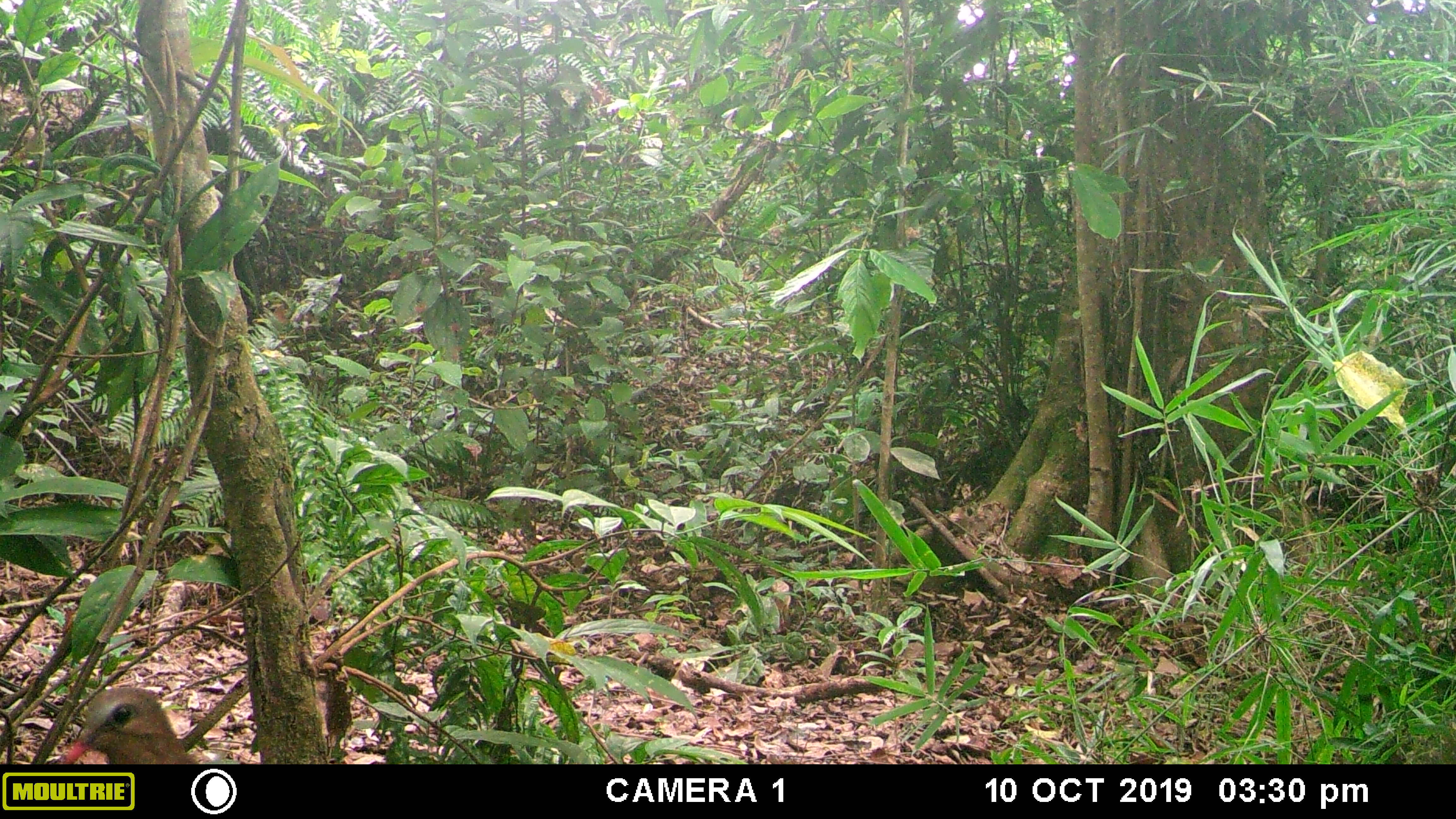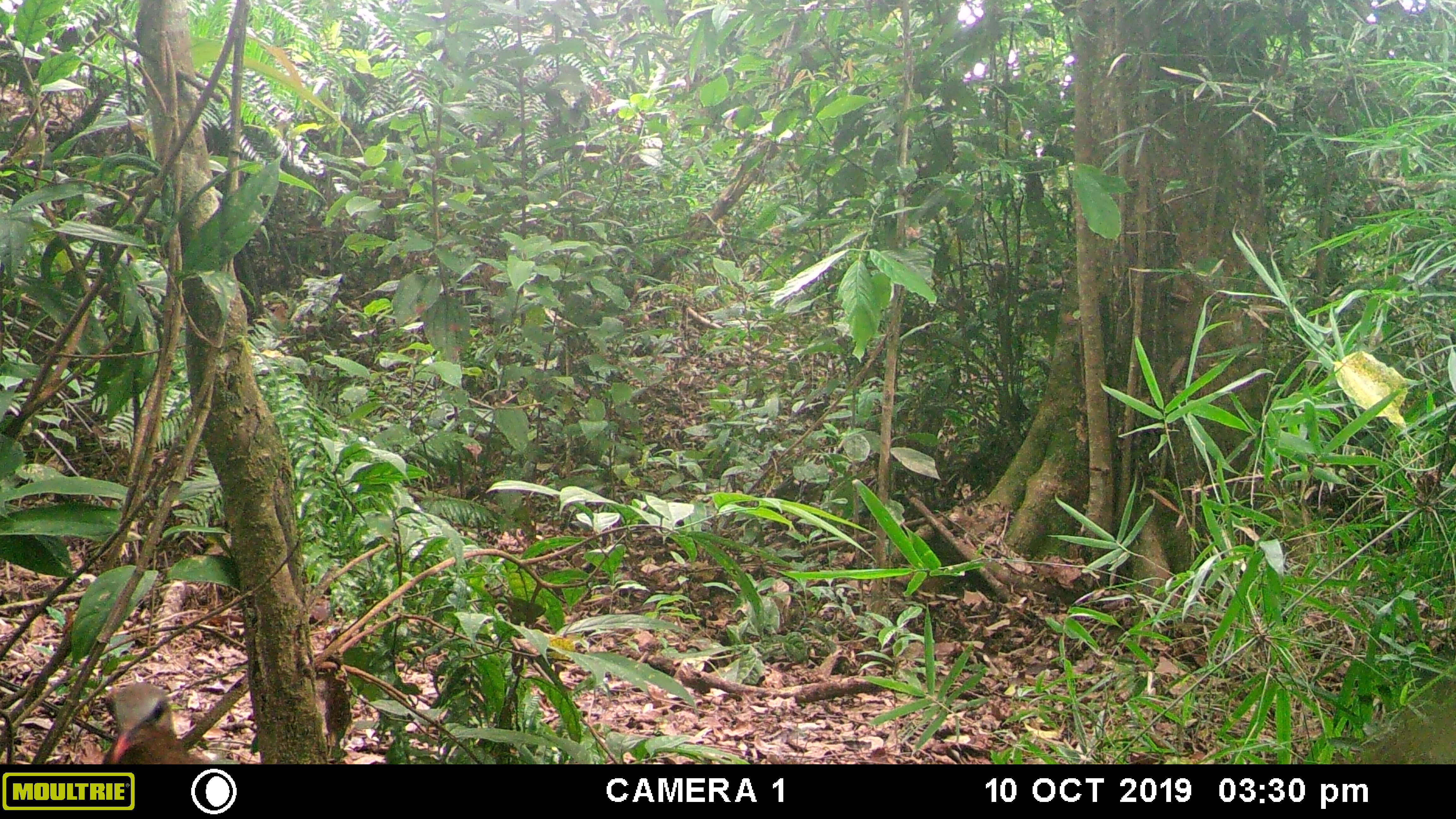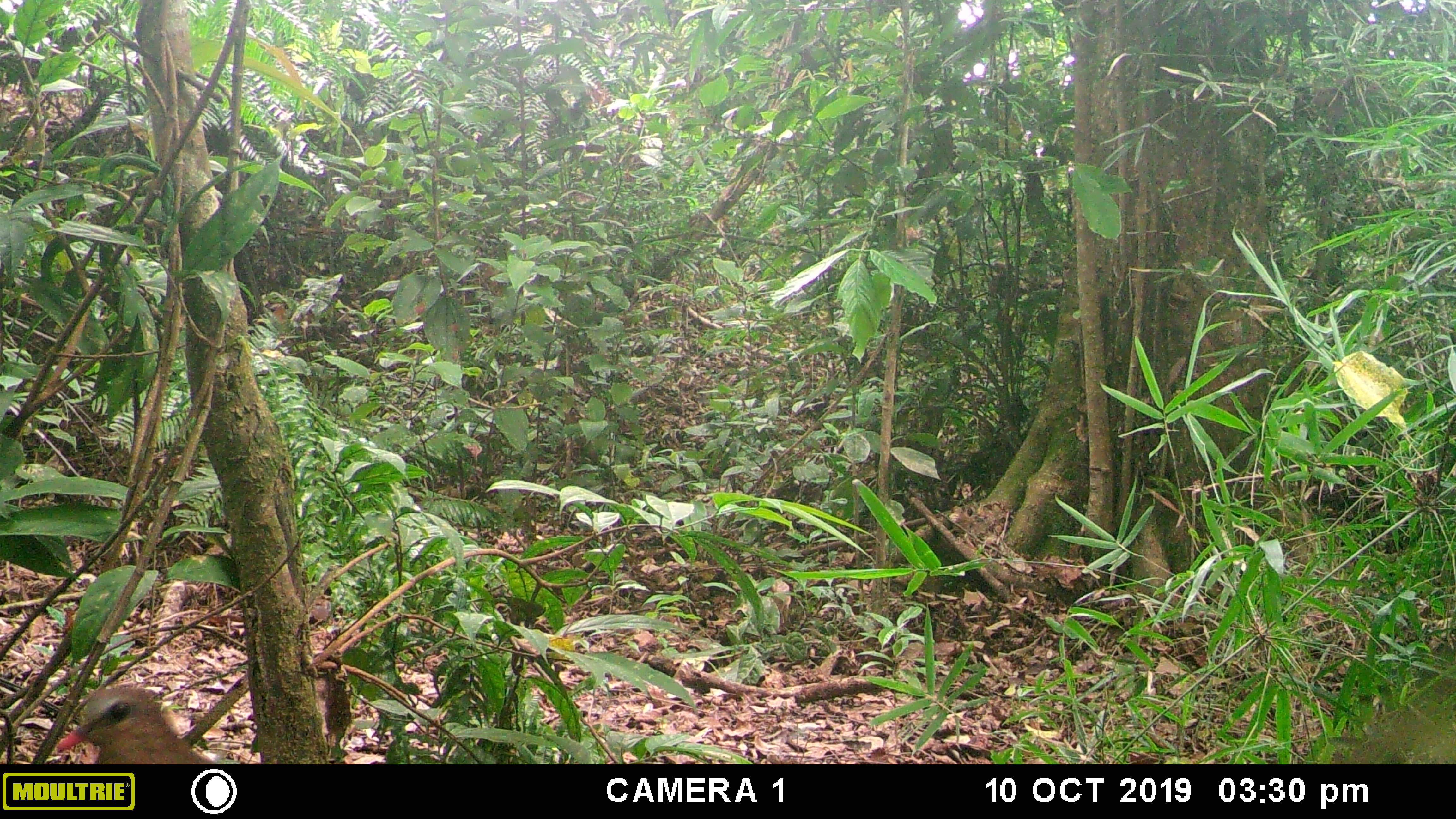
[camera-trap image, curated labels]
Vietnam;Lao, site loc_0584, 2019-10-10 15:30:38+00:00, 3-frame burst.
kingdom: Animalia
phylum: Chordata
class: Aves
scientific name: Aves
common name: bird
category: unidentified bird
Unidentified bird (bird) (Aves). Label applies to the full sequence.